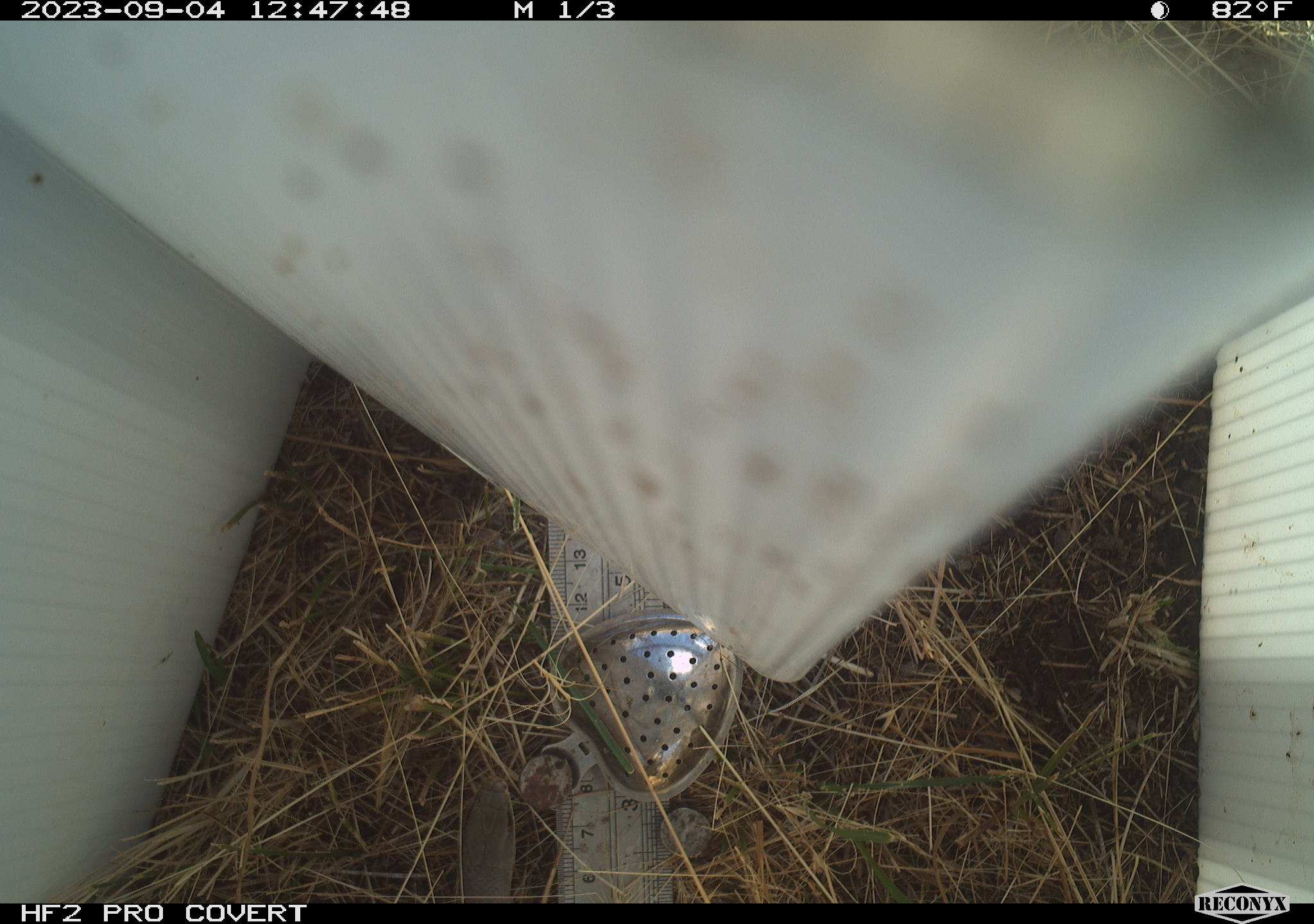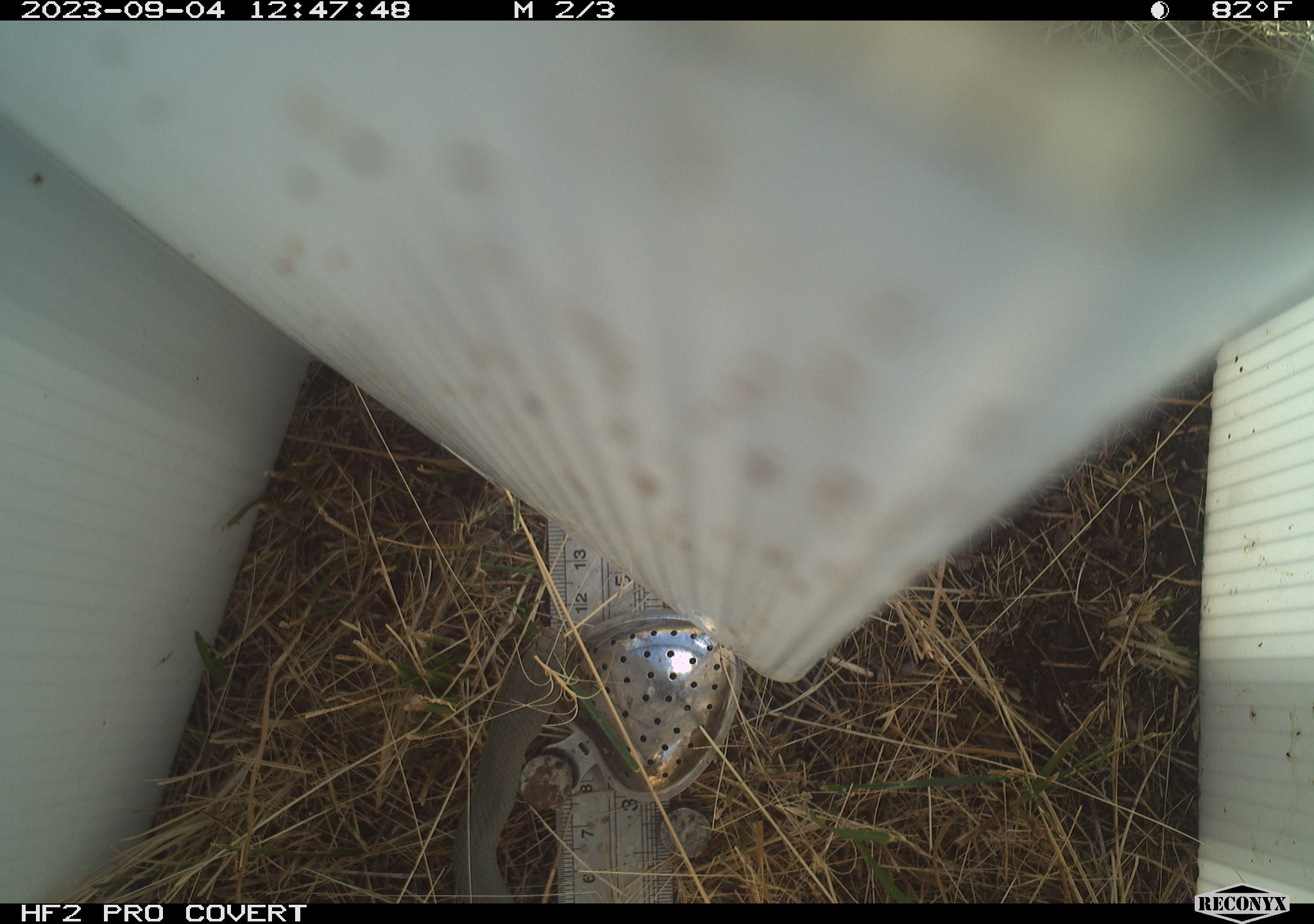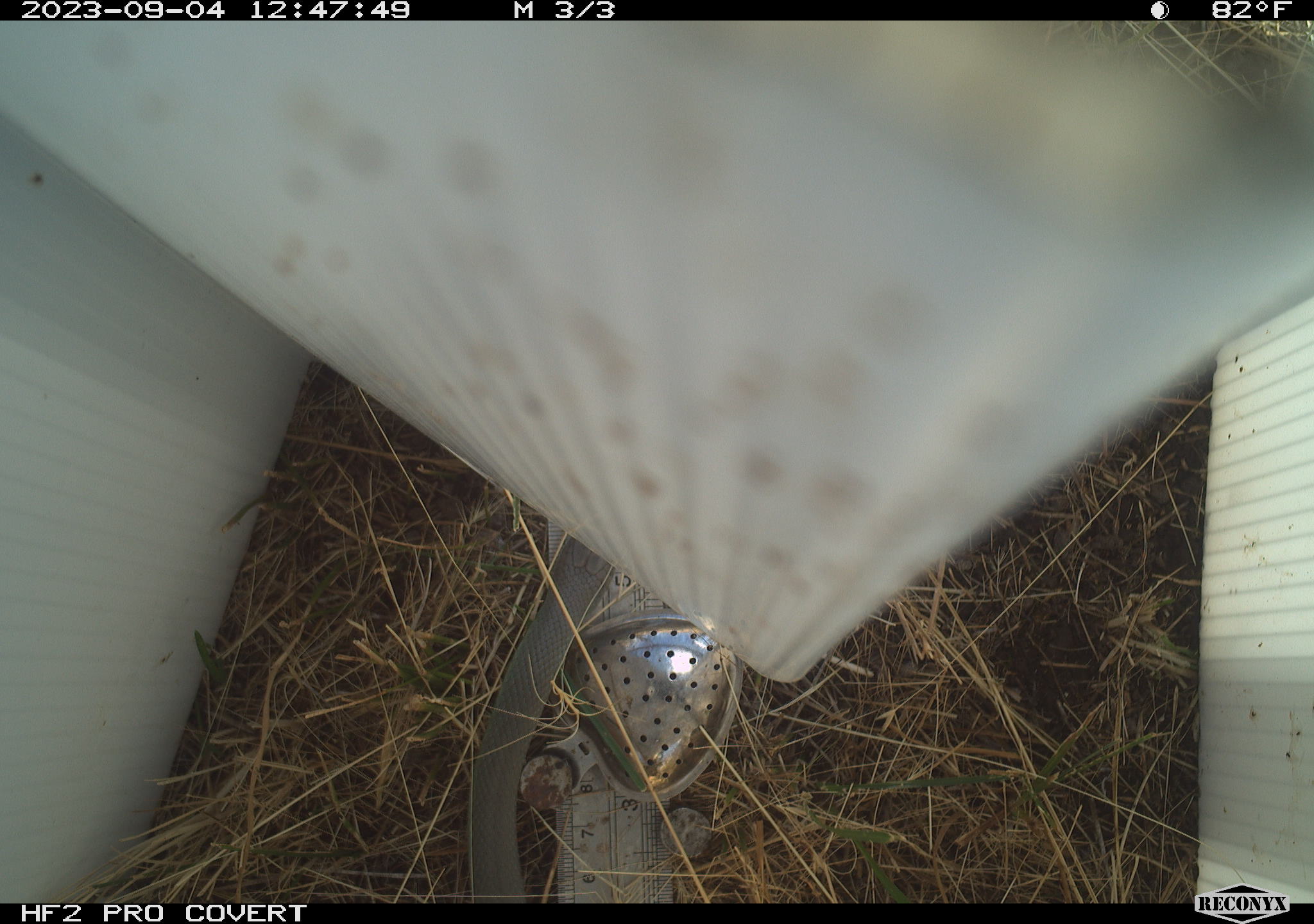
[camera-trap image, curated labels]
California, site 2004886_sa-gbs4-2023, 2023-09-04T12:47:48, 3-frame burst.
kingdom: Animalia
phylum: Chordata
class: Reptilia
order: Squamata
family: Colubridae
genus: Coluber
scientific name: Coluber constrictor mormon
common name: western yellow-bellied racer